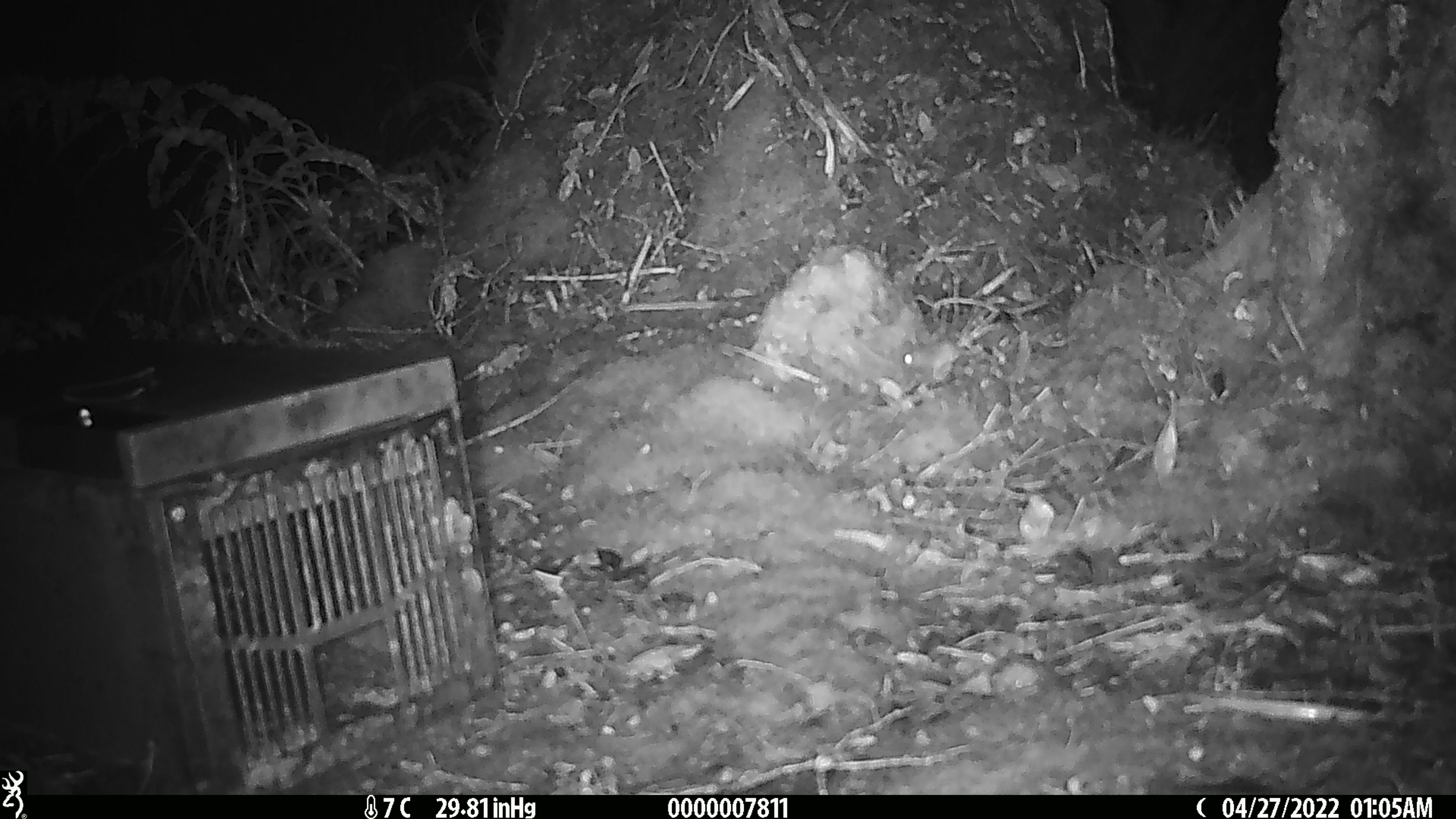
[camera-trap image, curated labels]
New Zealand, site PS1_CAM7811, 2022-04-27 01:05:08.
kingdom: Animalia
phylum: Chordata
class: Mammalia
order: Rodentia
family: Muridae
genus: Mus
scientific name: Mus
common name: mouse